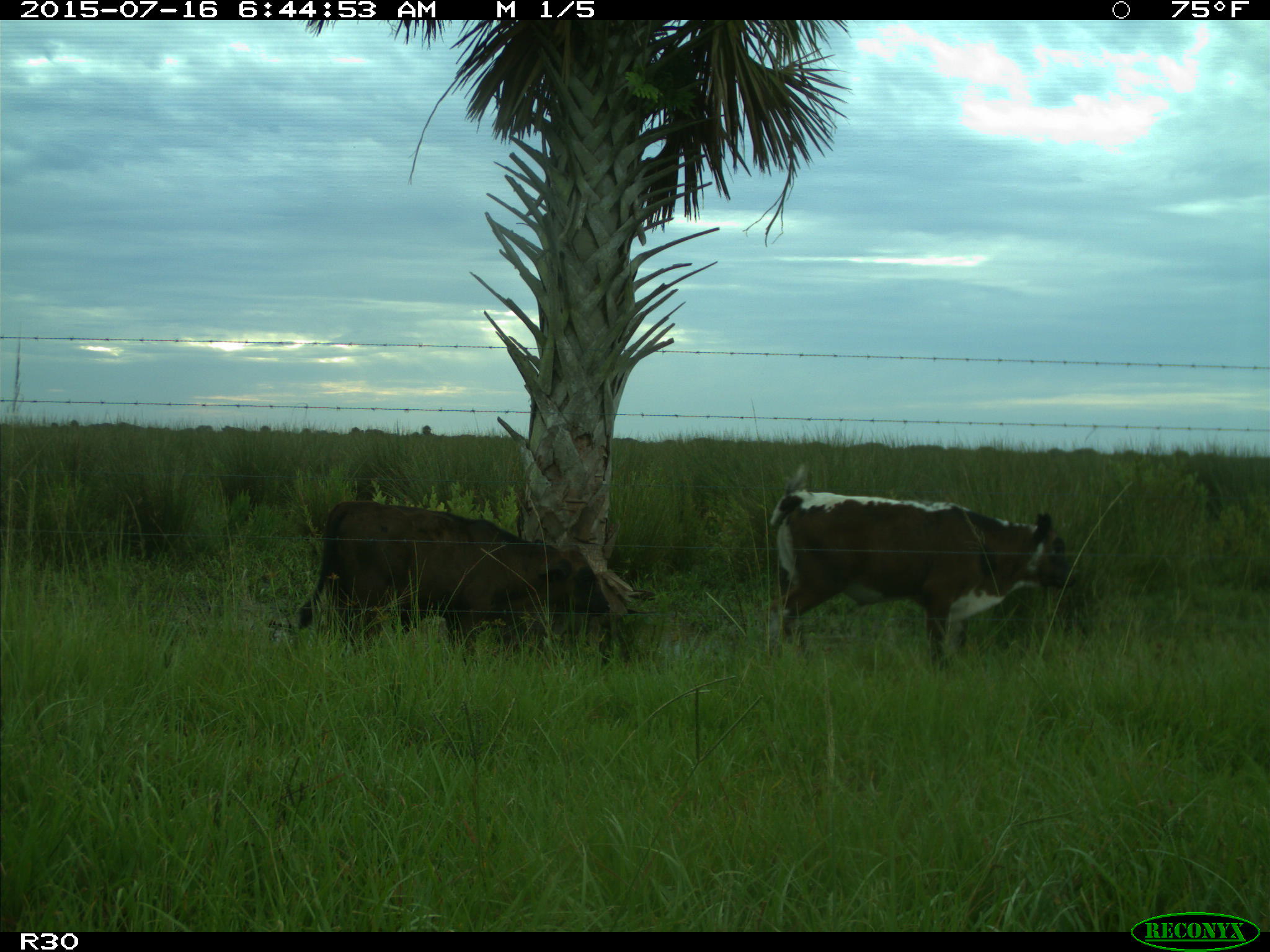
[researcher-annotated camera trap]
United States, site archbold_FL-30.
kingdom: Animalia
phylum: Chordata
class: Mammalia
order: Artiodactyla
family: Bovidae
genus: Bos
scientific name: Bos taurus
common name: domestic cow